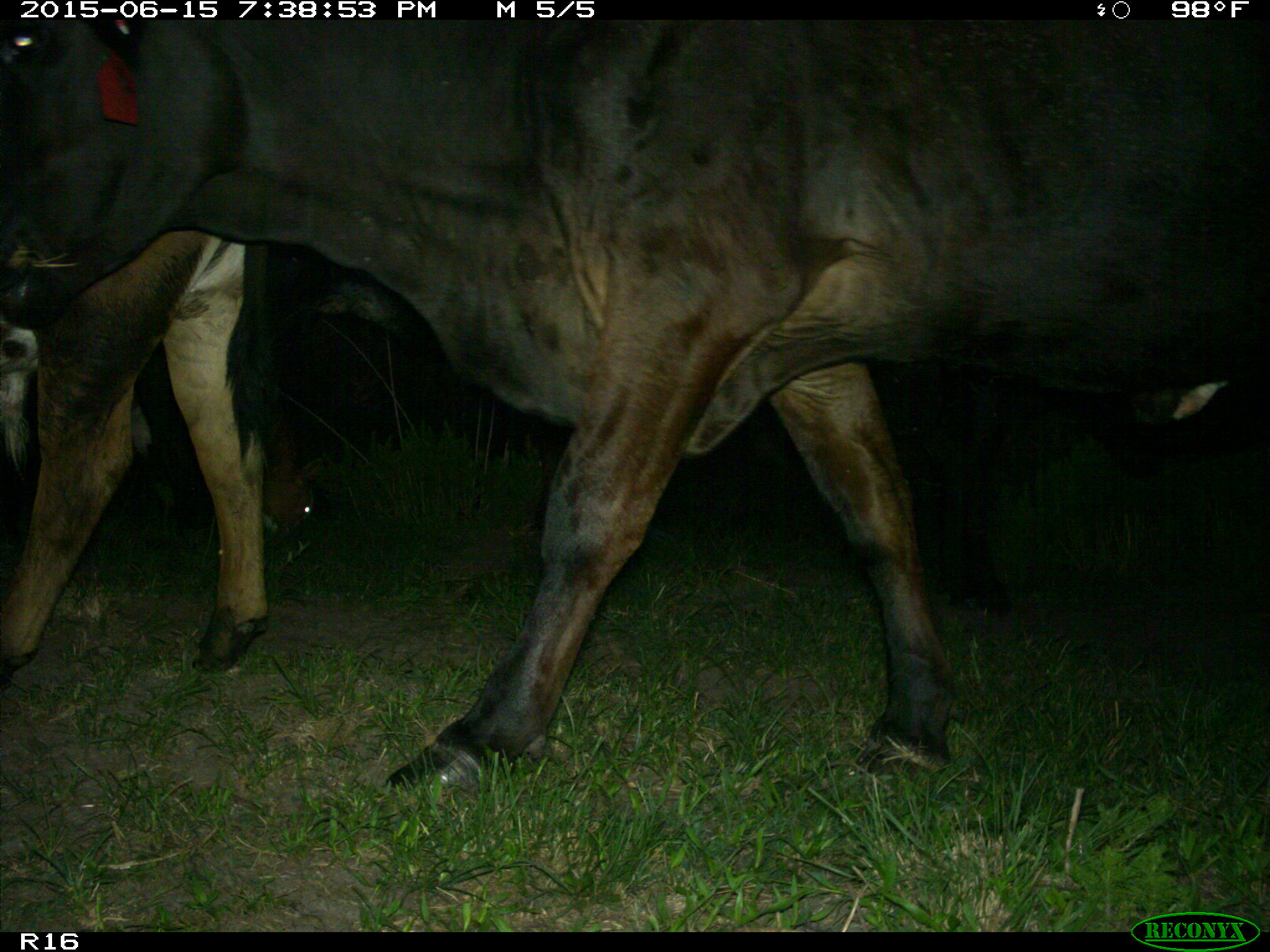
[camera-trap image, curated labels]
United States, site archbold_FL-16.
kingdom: Animalia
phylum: Chordata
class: Mammalia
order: Artiodactyla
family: Bovidae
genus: Bos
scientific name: Bos taurus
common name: domestic cow